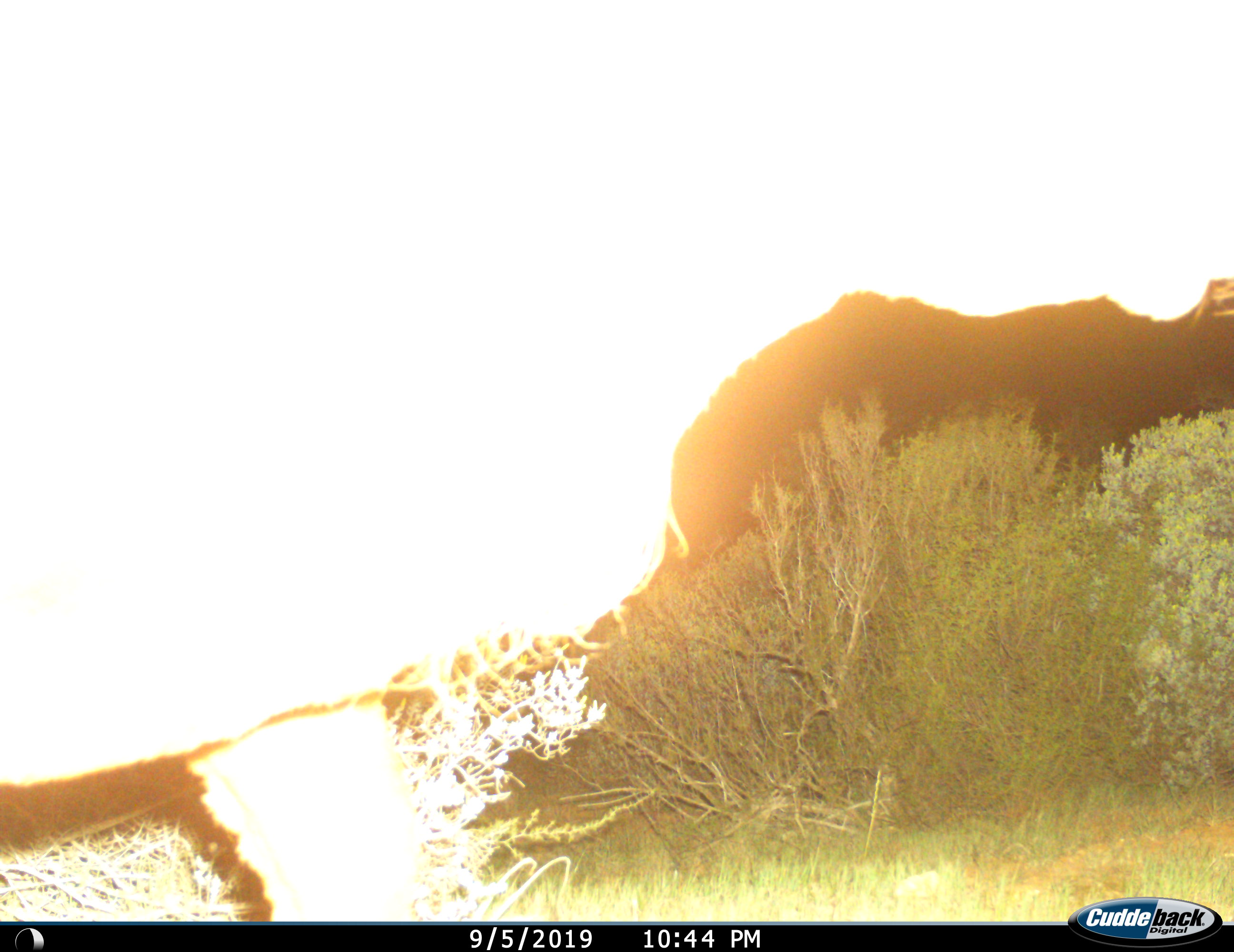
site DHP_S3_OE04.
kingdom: Animalia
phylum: Chordata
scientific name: Vertebrata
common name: domestic animal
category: domesticanimal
Domesticanimal (domestic animal) (Vertebrata), count 1. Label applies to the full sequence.